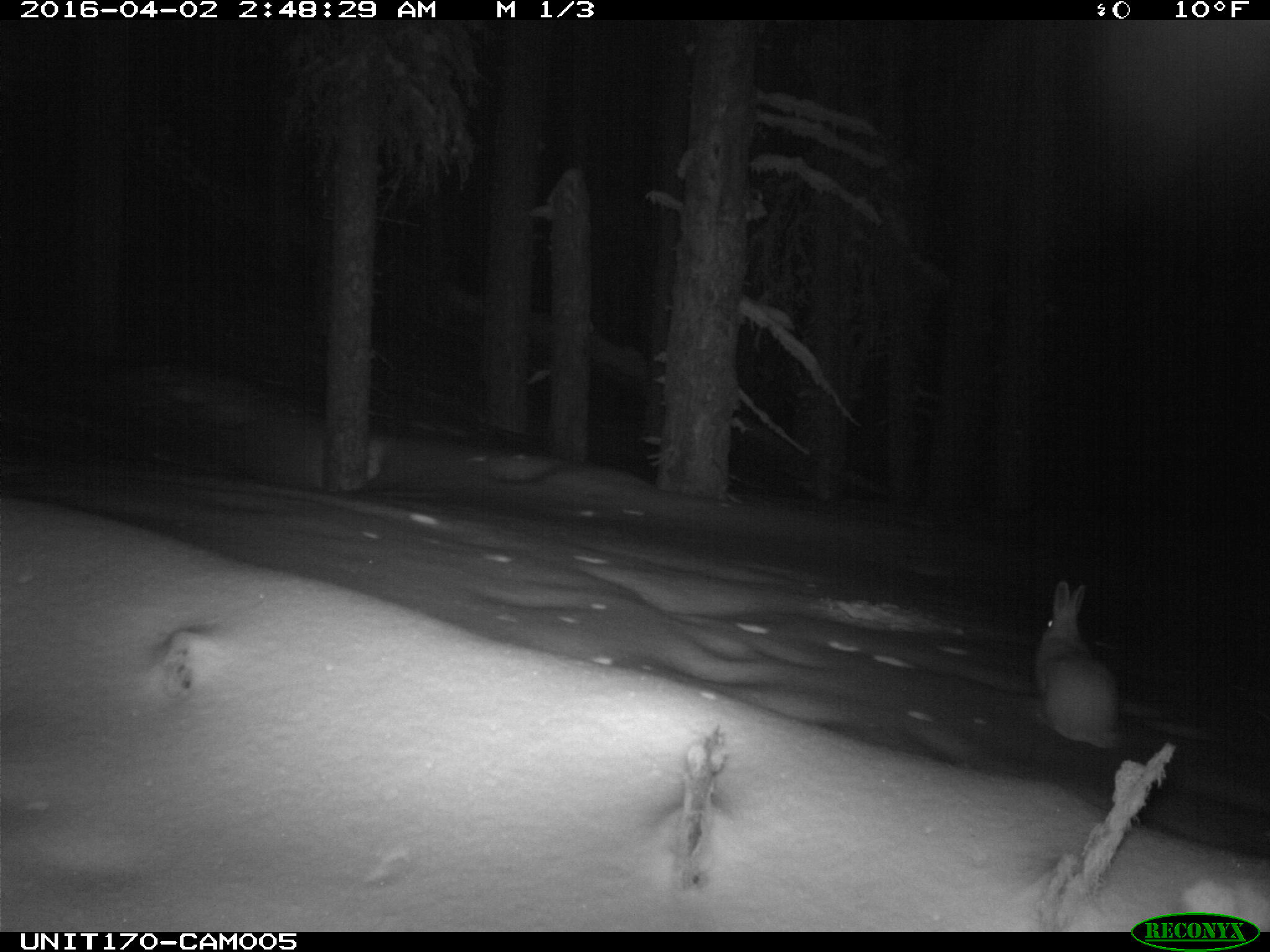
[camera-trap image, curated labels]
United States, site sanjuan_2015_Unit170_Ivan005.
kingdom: Animalia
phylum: Chordata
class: Mammalia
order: Lagomorpha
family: Leporidae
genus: Lepus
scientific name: Lepus americanus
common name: snowshoe hare